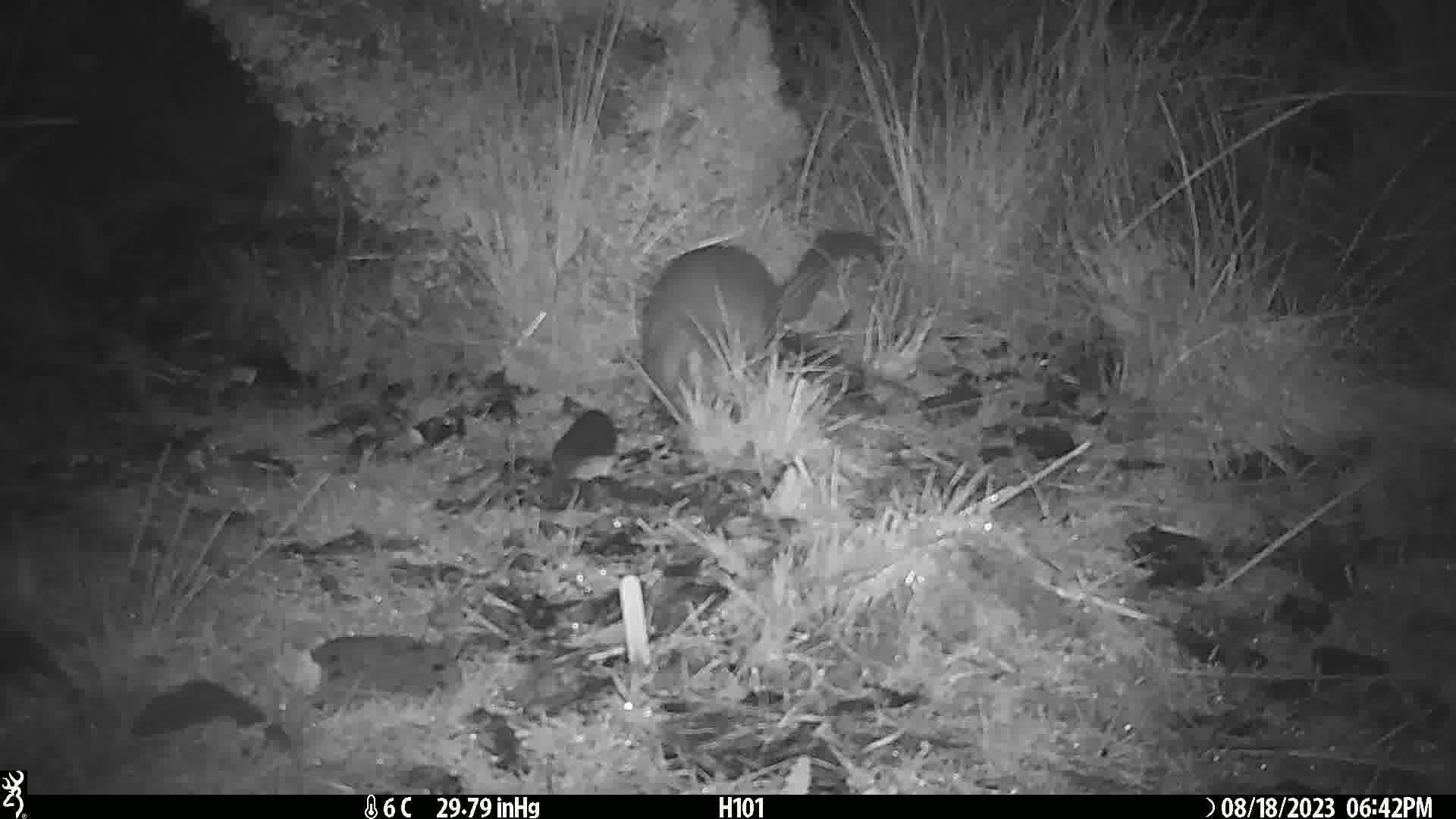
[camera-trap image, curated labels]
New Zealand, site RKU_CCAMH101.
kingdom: Animalia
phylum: Chordata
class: Mammalia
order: Diprotodontia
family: Phalangeridae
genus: Trichosurus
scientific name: Trichosurus vulpecula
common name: common brushtail possum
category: possum